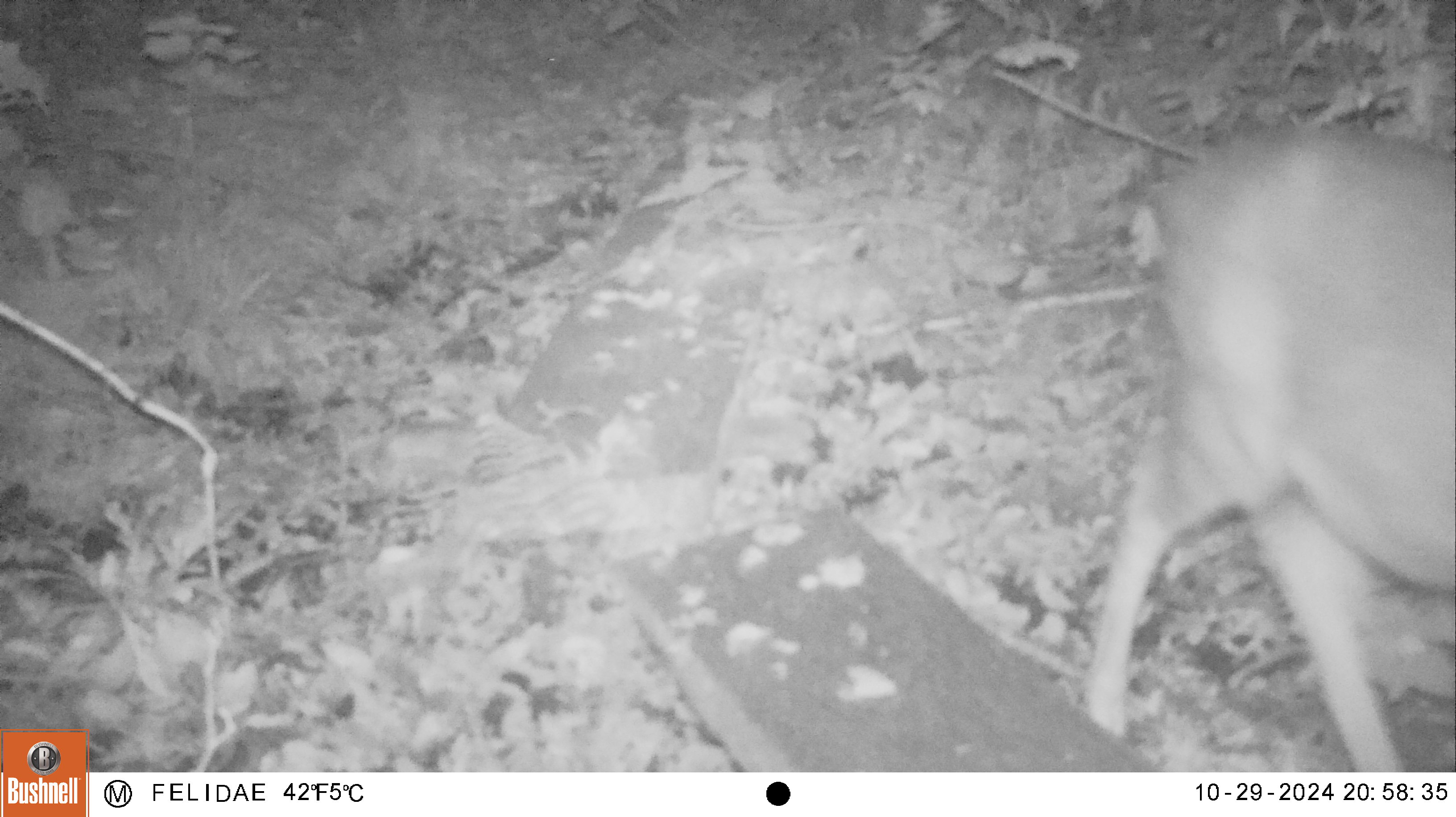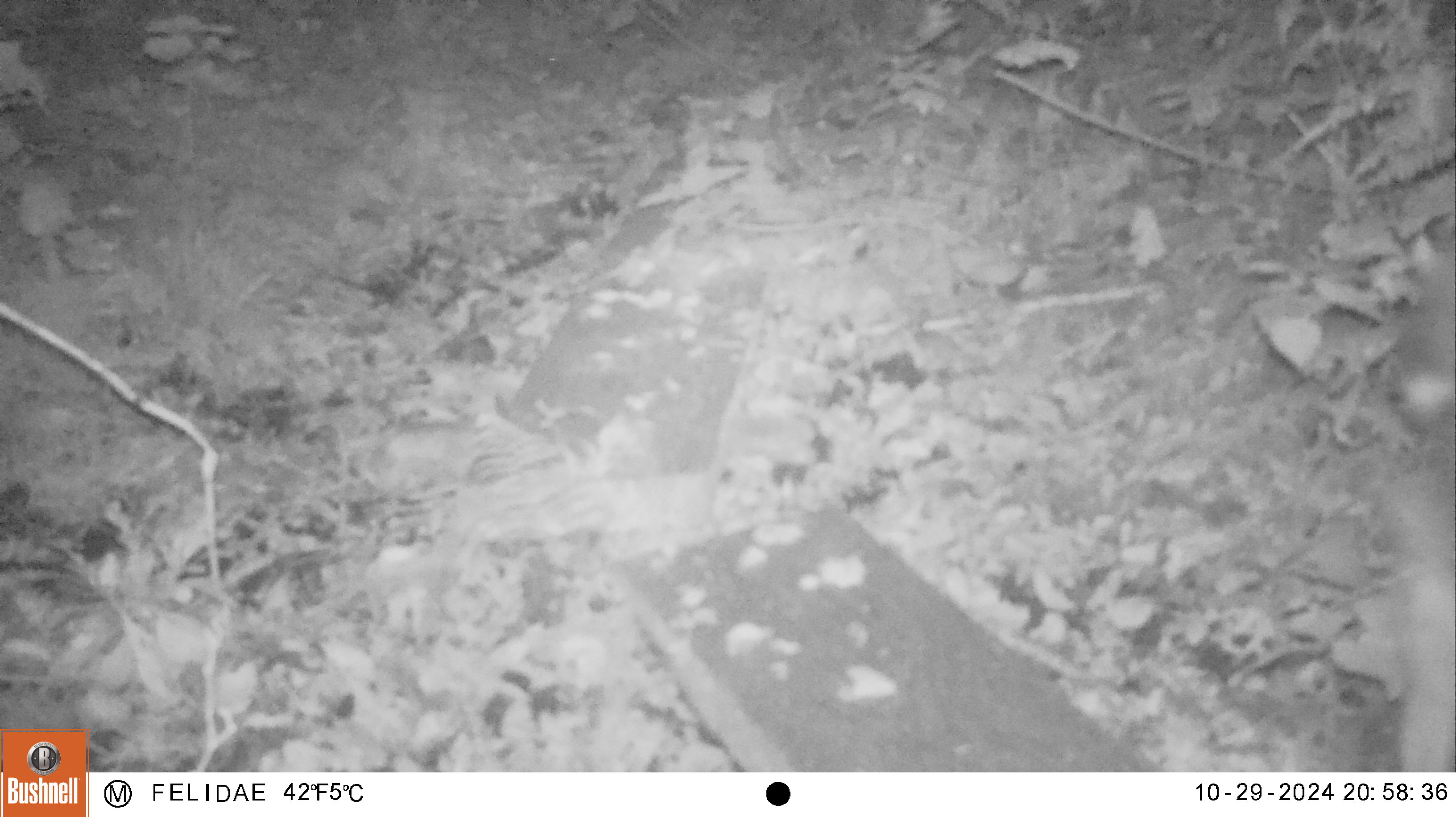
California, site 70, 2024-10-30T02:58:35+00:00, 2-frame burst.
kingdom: Animalia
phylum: Chordata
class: Mammalia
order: Artiodactyla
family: Cervidae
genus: Odocoileus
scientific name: Odocoileus hemionus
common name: mule deer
Mule deer (Odocoileus hemionus).